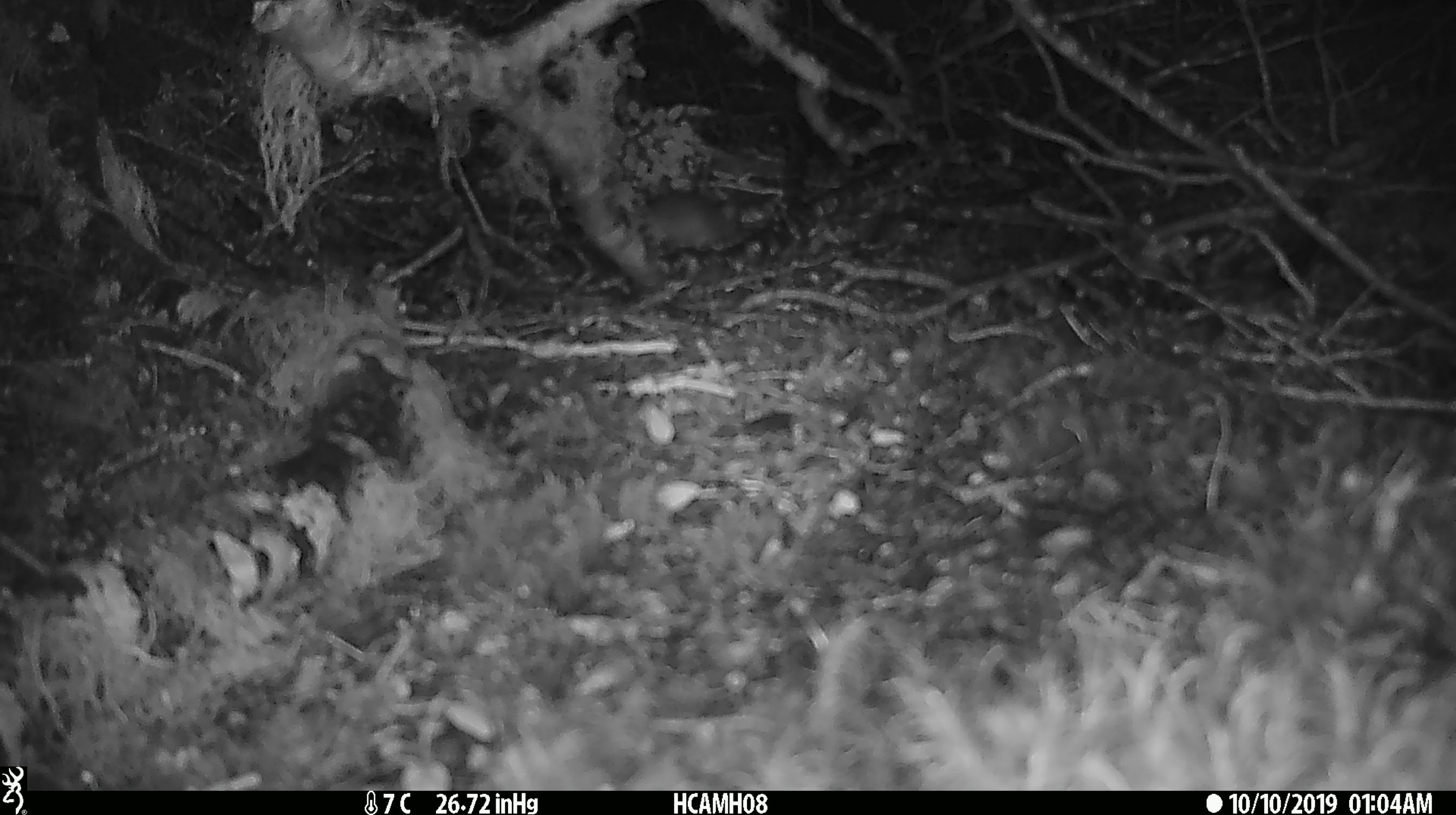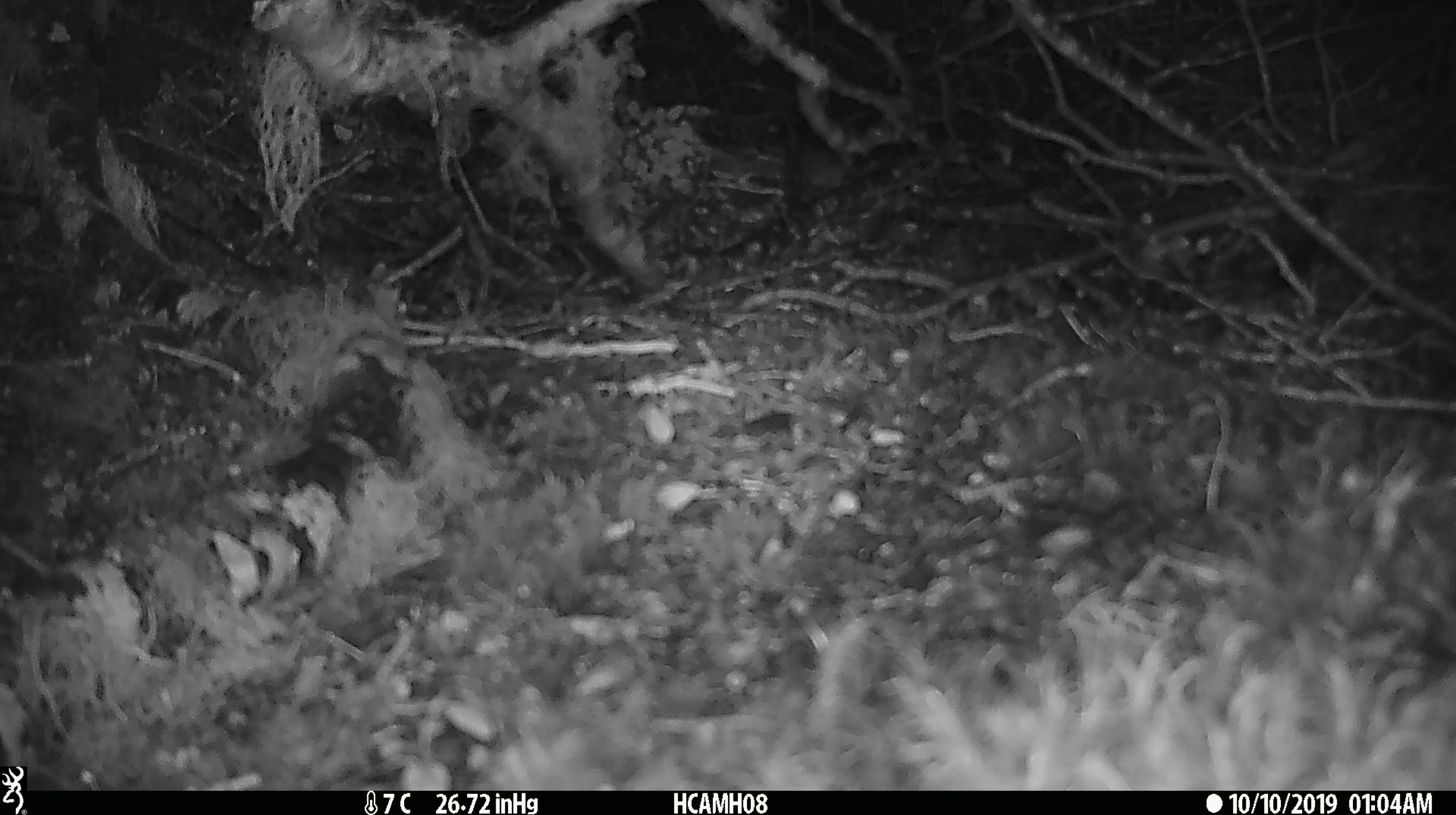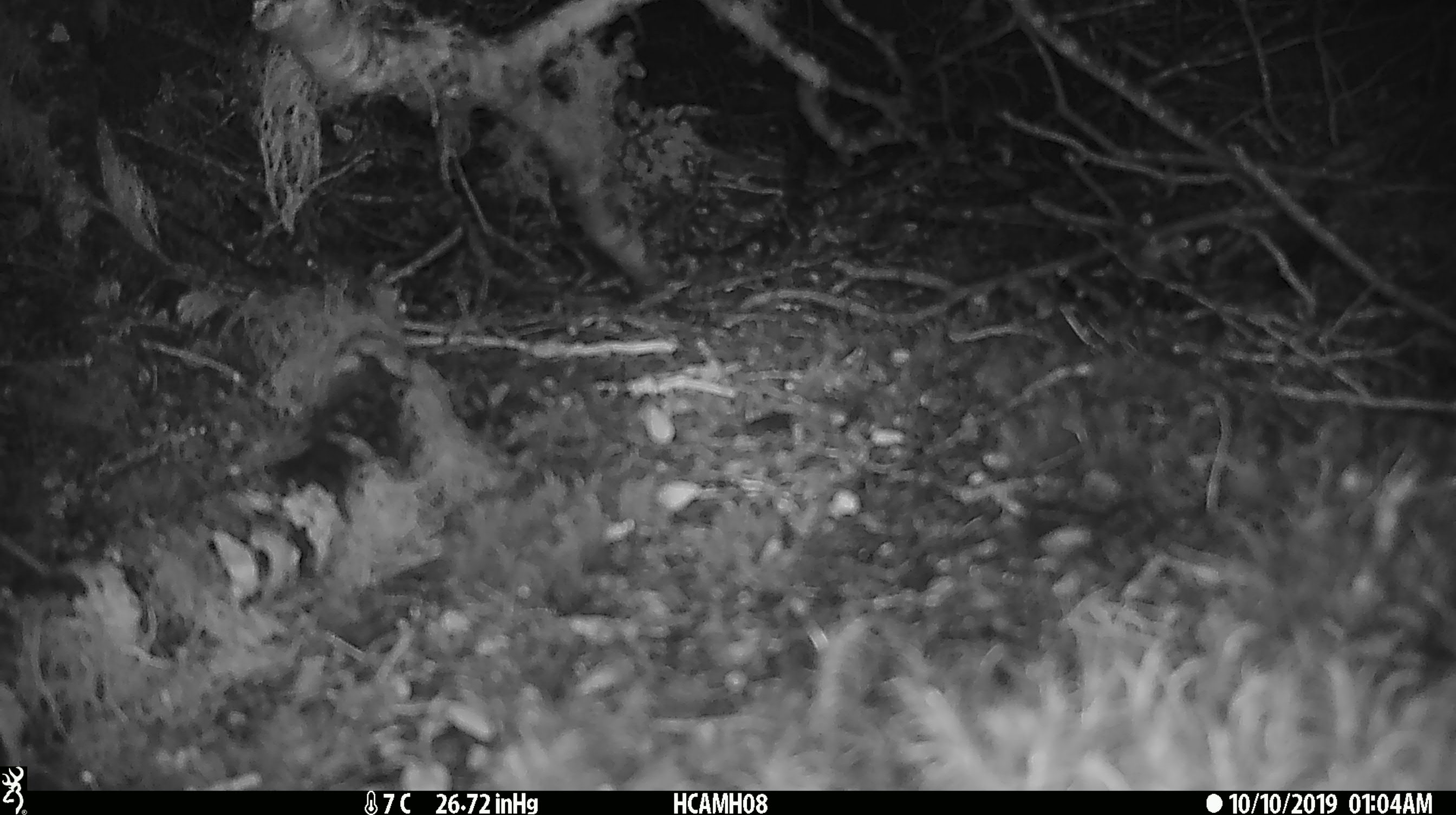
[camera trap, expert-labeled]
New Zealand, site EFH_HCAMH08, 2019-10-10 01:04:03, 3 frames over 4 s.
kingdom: Animalia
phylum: Chordata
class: Mammalia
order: Rodentia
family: Muridae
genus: Mus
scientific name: Mus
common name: mouse